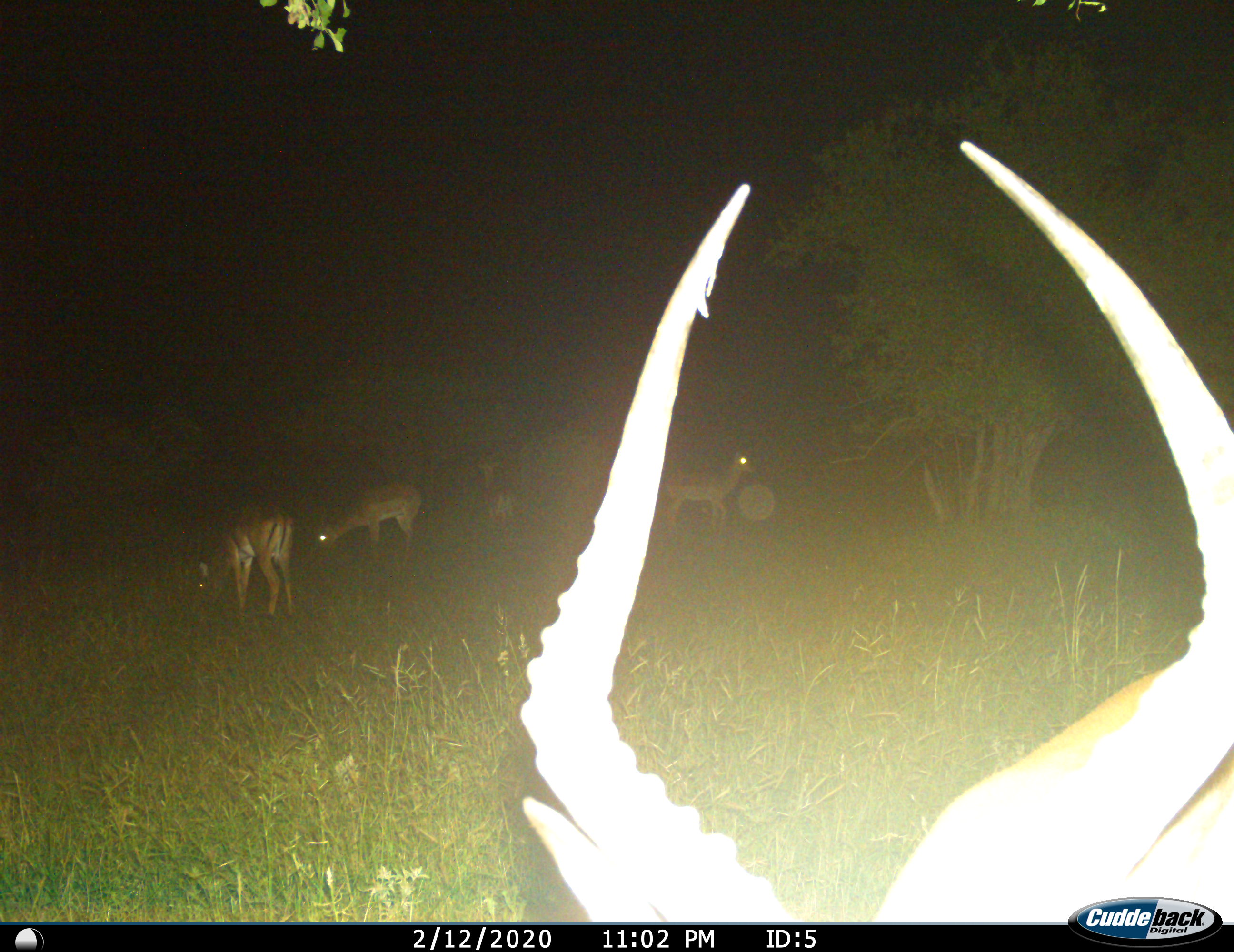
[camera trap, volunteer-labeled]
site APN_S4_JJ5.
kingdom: Animalia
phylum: Chordata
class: Mammalia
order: Artiodactyla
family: Bovidae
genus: Aepyceros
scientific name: Aepyceros melampus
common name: impala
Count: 5.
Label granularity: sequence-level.